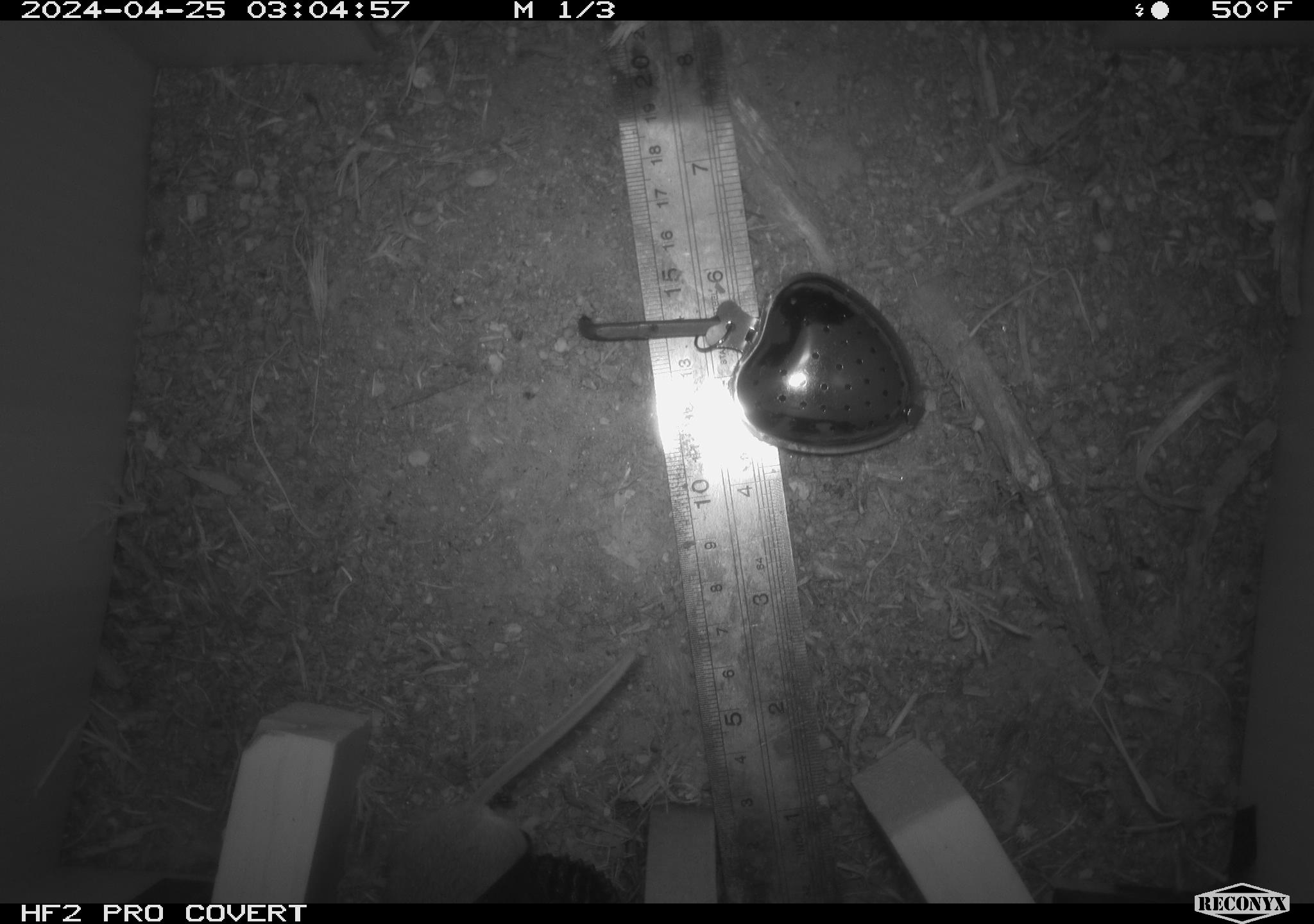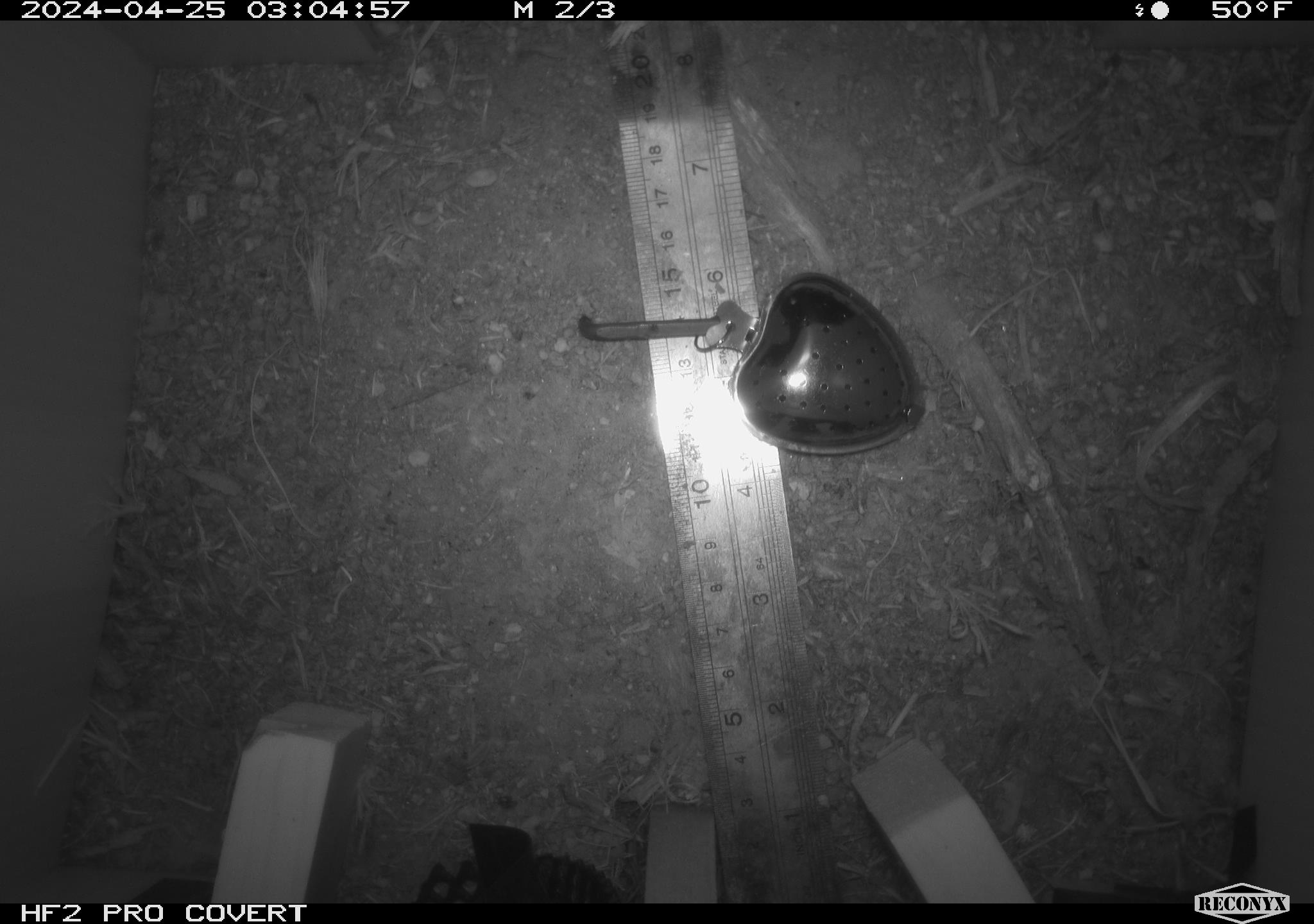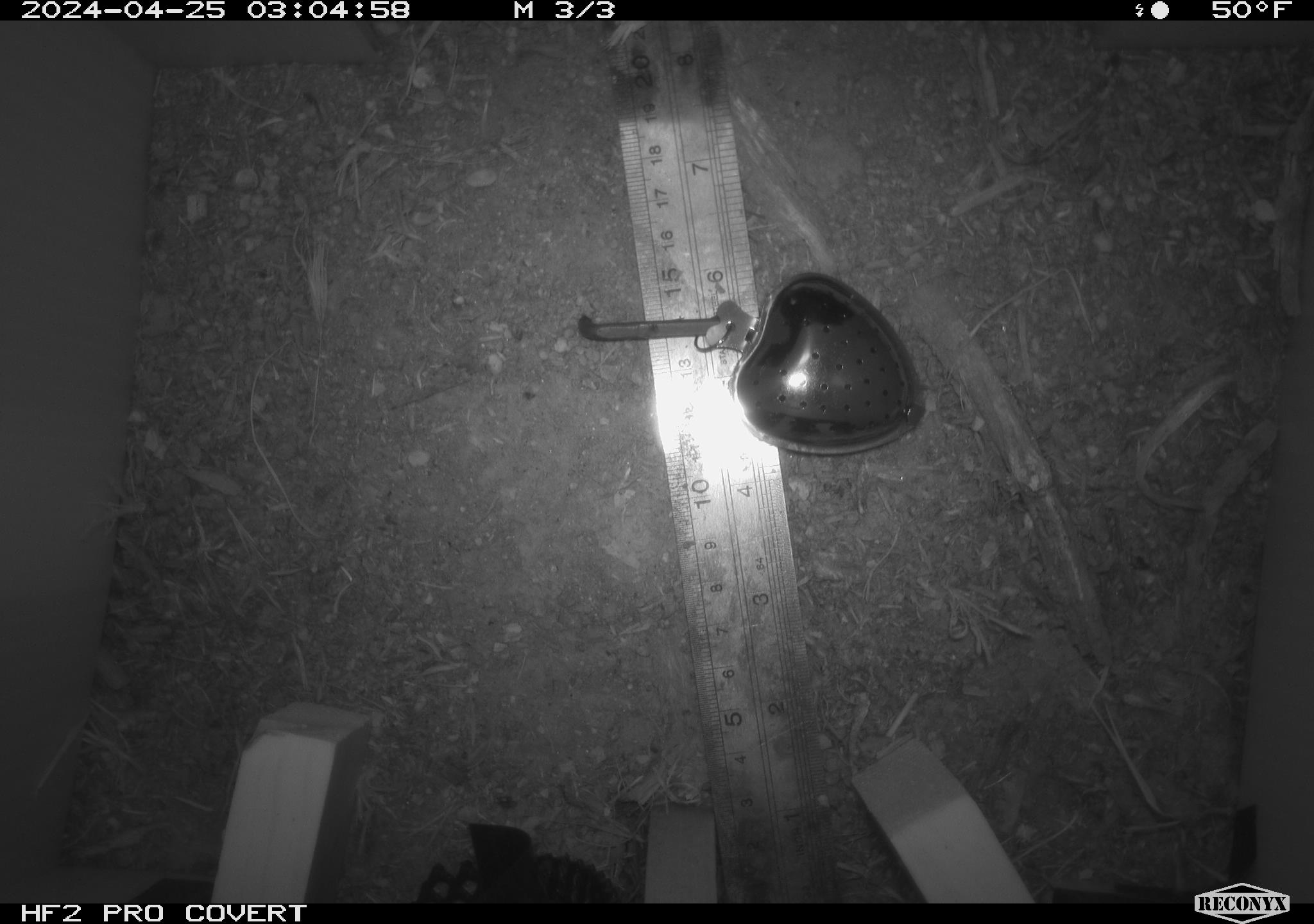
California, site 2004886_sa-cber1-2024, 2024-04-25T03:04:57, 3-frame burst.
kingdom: Animalia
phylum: Chordata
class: Mammalia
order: Rodentia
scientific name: Rodentia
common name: mouse species